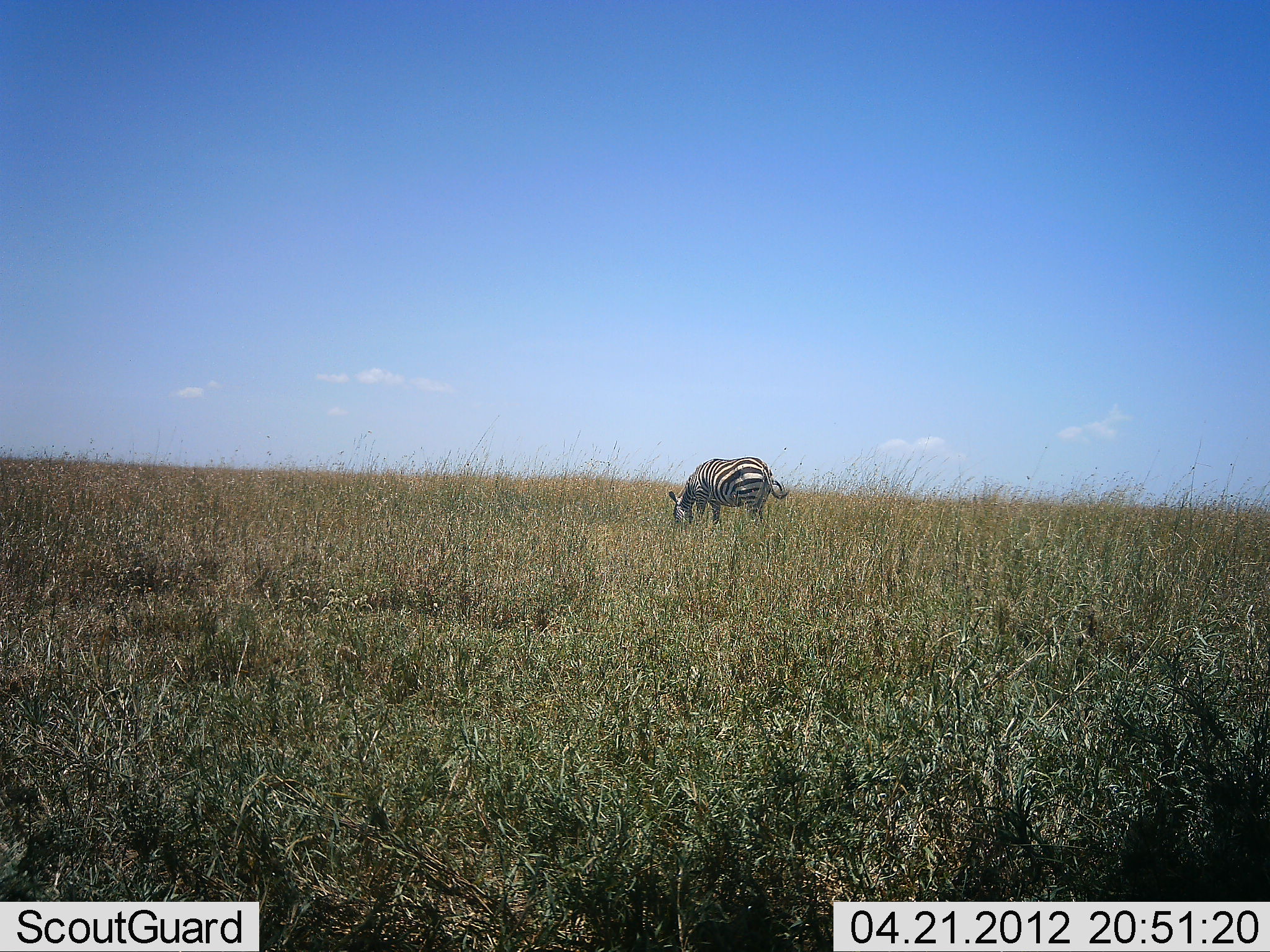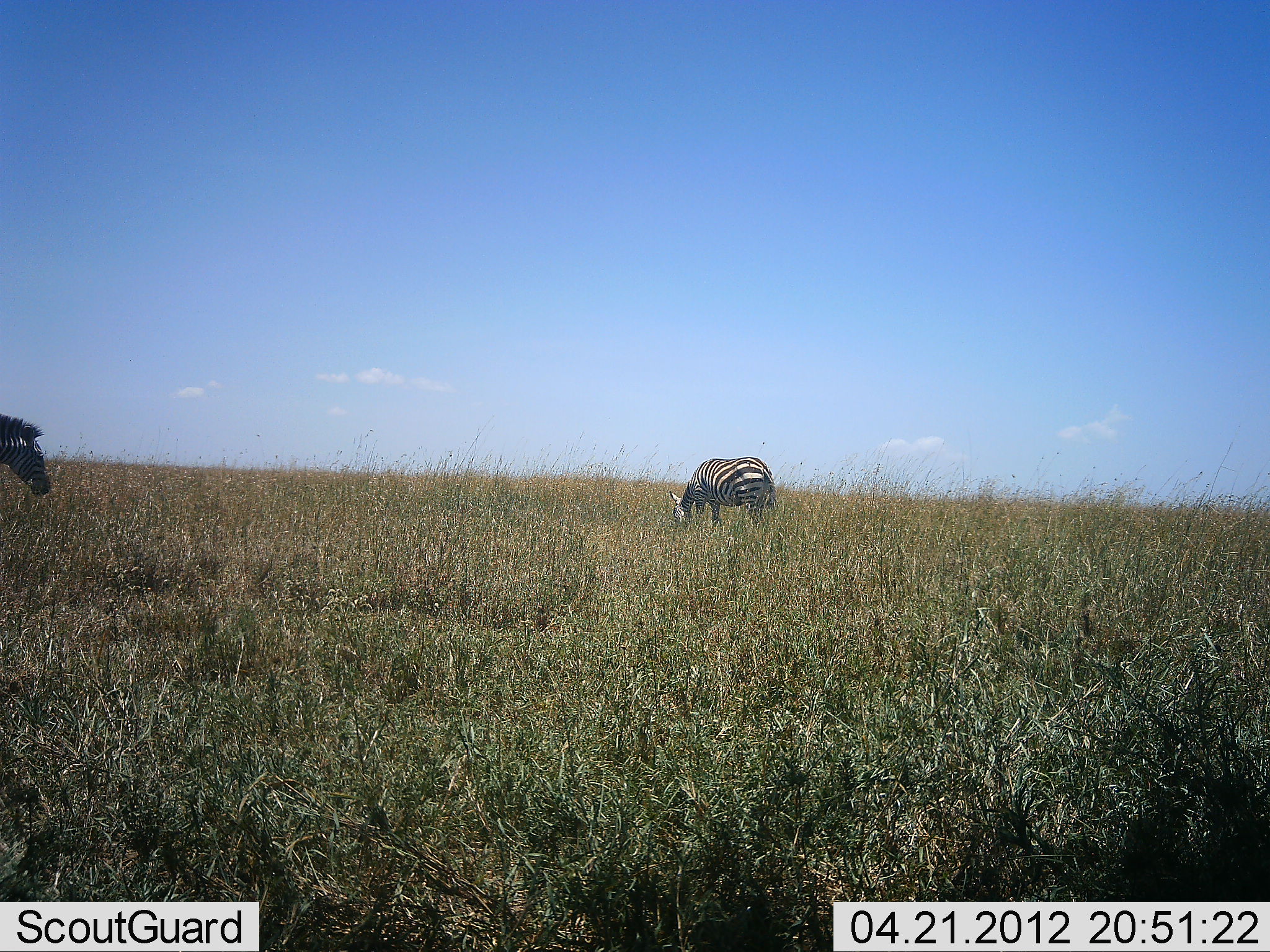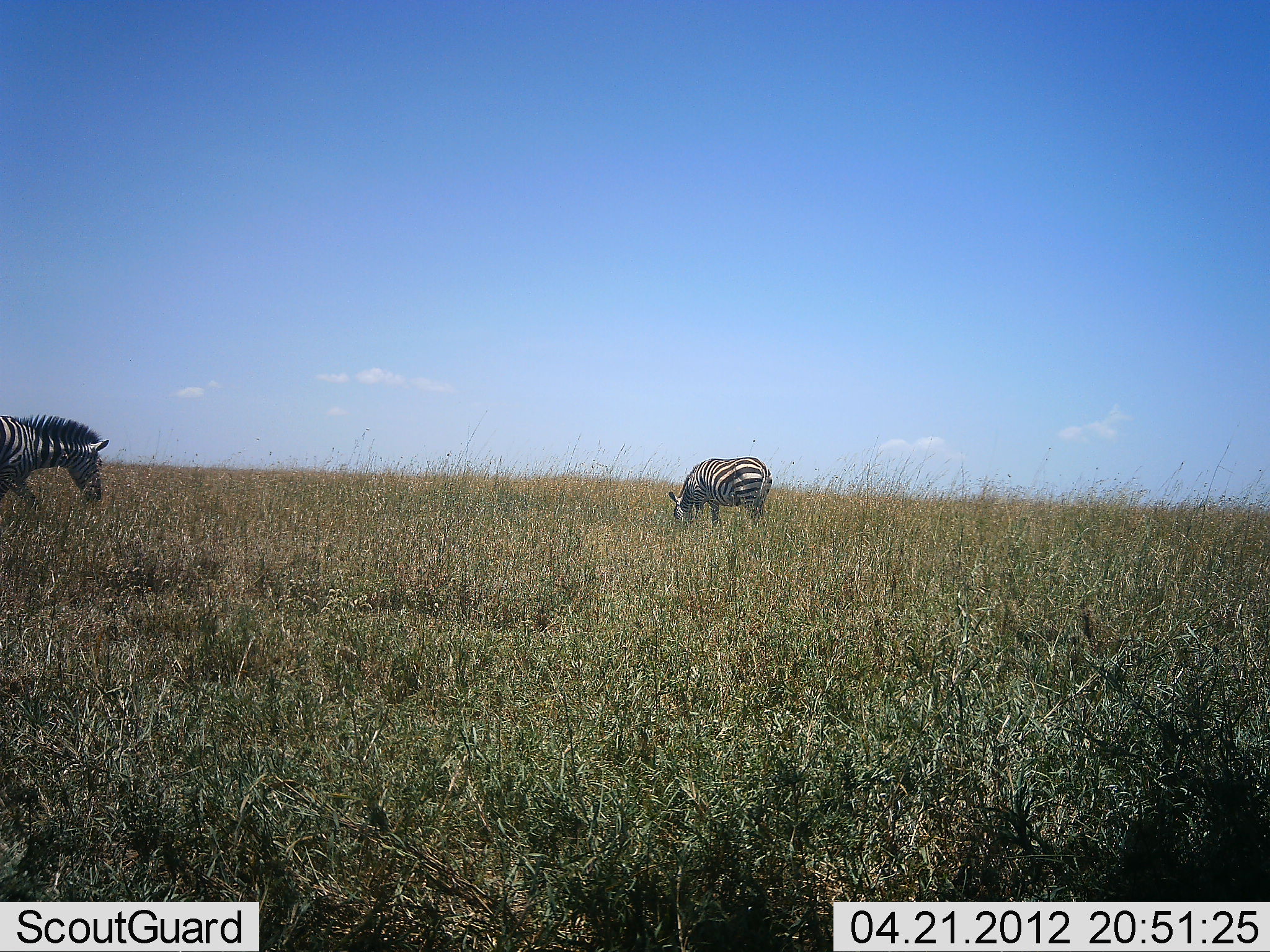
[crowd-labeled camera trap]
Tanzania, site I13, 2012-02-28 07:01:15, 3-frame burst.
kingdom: Animalia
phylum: Chordata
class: Mammalia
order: Perissodactyla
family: Equidae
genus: Equus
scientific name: Equus quagga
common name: plains zebra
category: zebra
Zebra (plains zebra) (Equus quagga), count 2. Behavior (volunteer vote fractions): standing 21%, resting 0%, moving 86%, interacting 0%. Young present (vote fraction): 0%. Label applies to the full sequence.